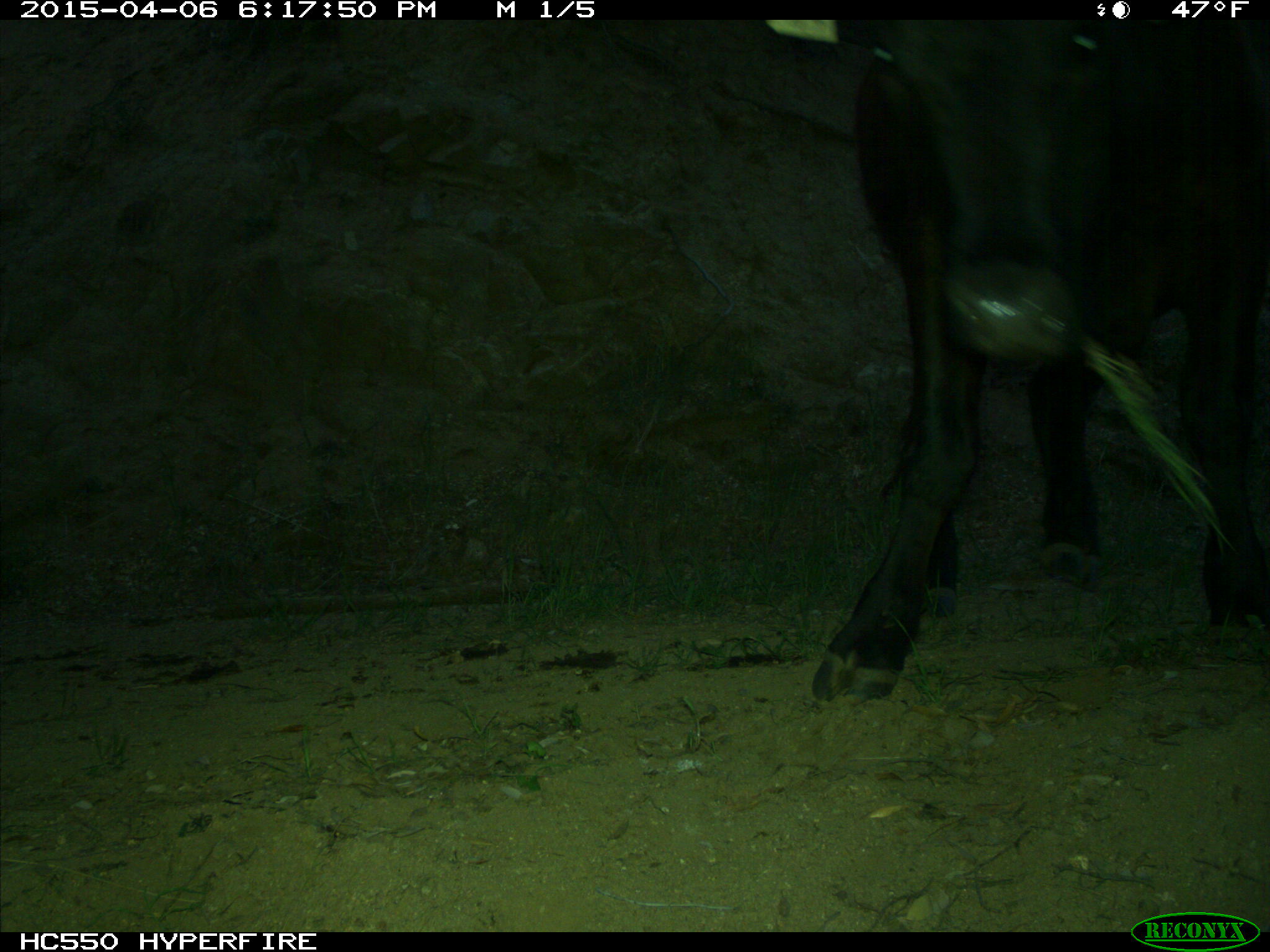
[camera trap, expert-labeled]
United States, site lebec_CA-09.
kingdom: Animalia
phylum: Chordata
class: Mammalia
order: Artiodactyla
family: Bovidae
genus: Bos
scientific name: Bos taurus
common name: domestic cow